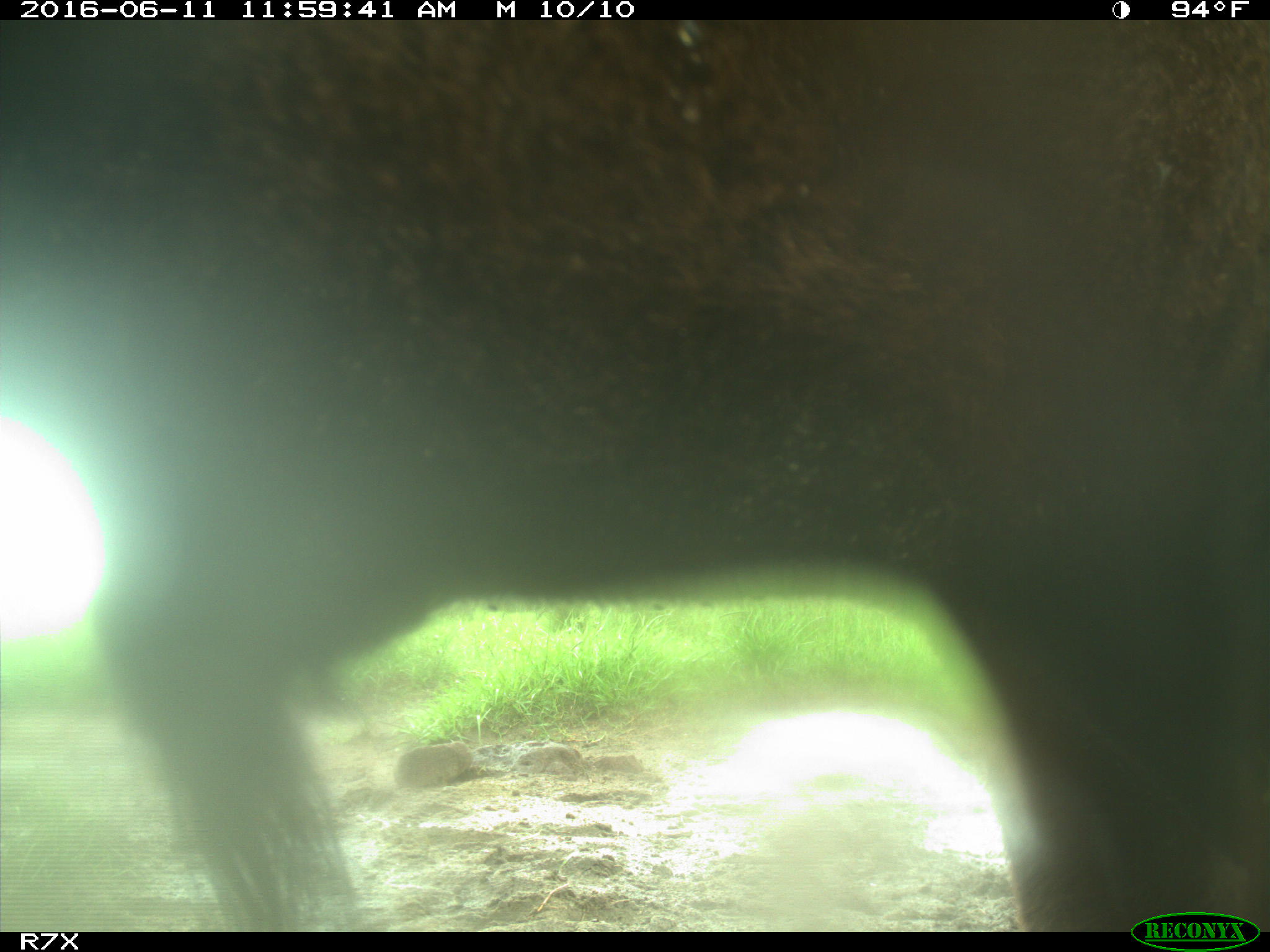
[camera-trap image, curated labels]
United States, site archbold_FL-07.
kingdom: Animalia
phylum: Chordata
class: Mammalia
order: Artiodactyla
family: Bovidae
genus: Bos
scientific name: Bos taurus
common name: domestic cow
Bos taurus (domestic cow).